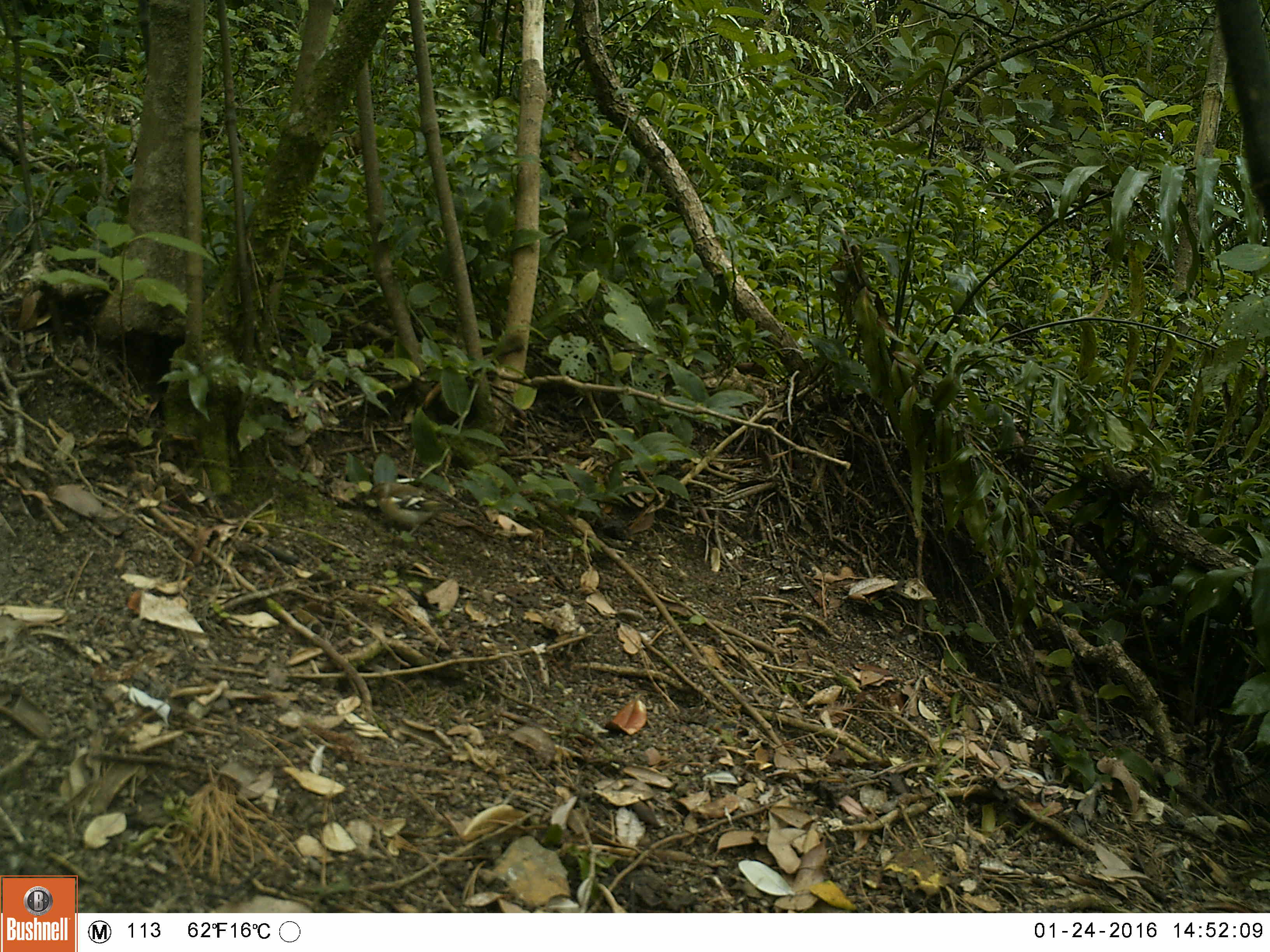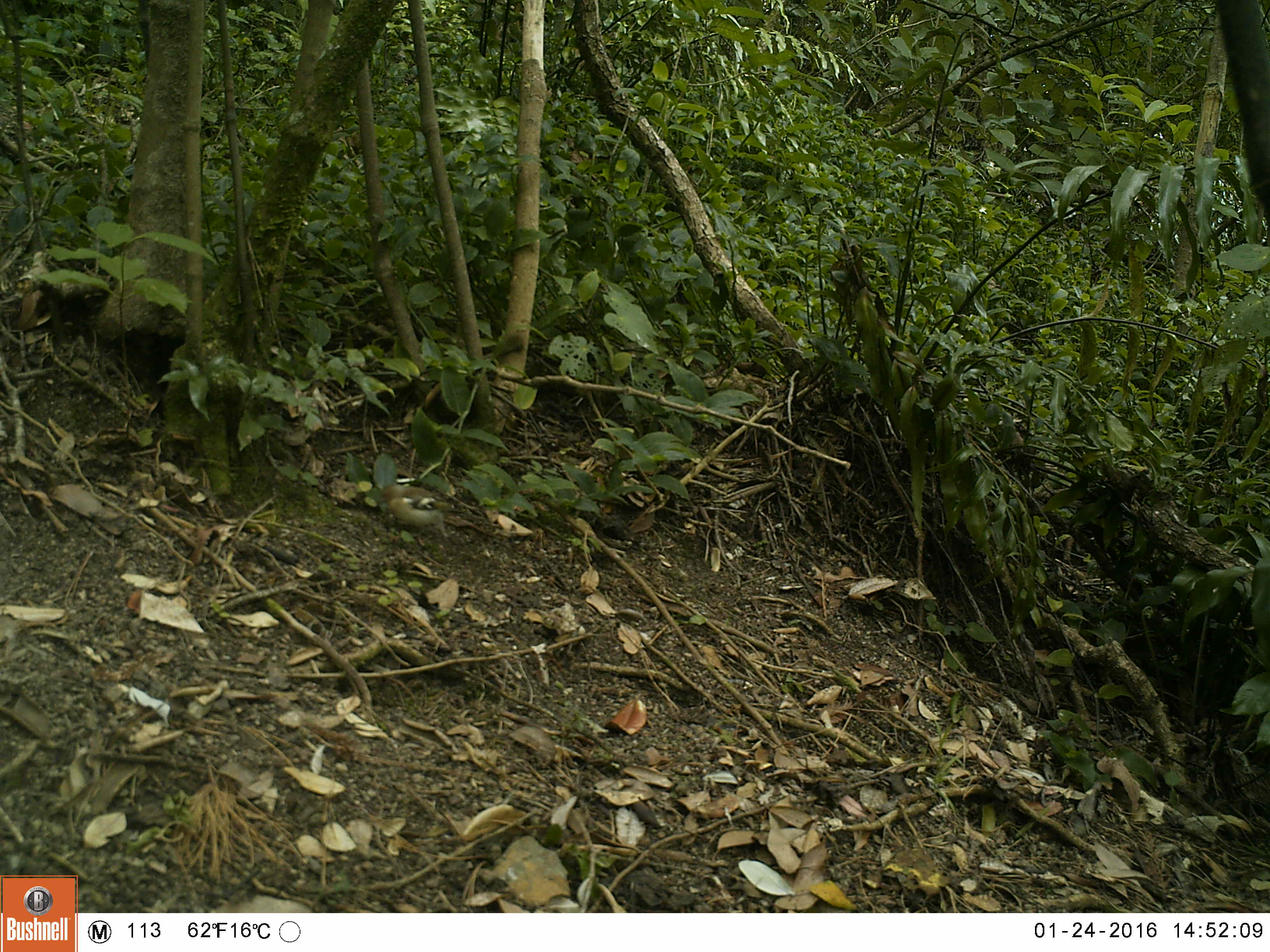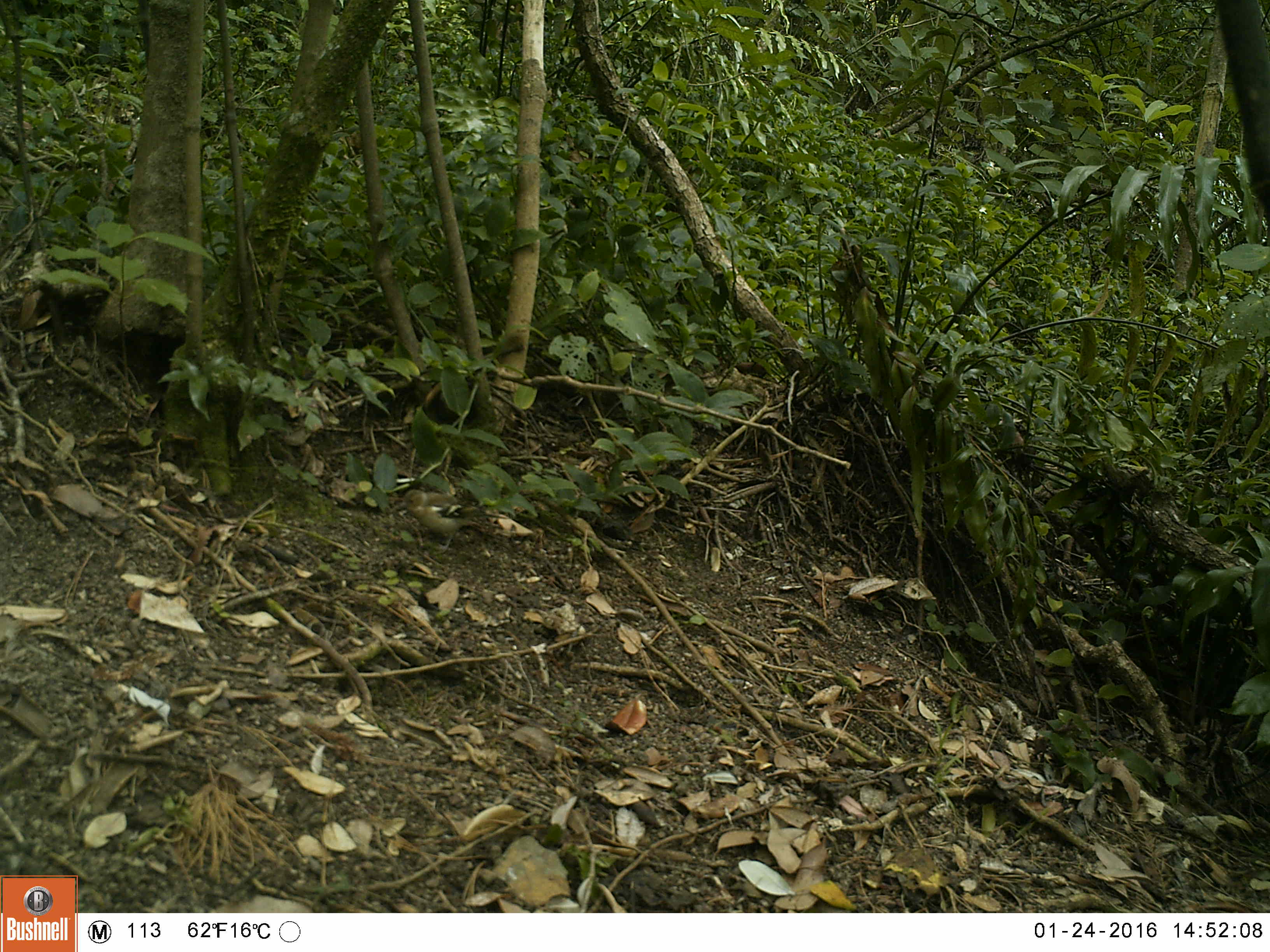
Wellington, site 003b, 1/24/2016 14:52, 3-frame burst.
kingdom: Animalia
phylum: Chordata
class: Aves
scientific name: Aves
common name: bird